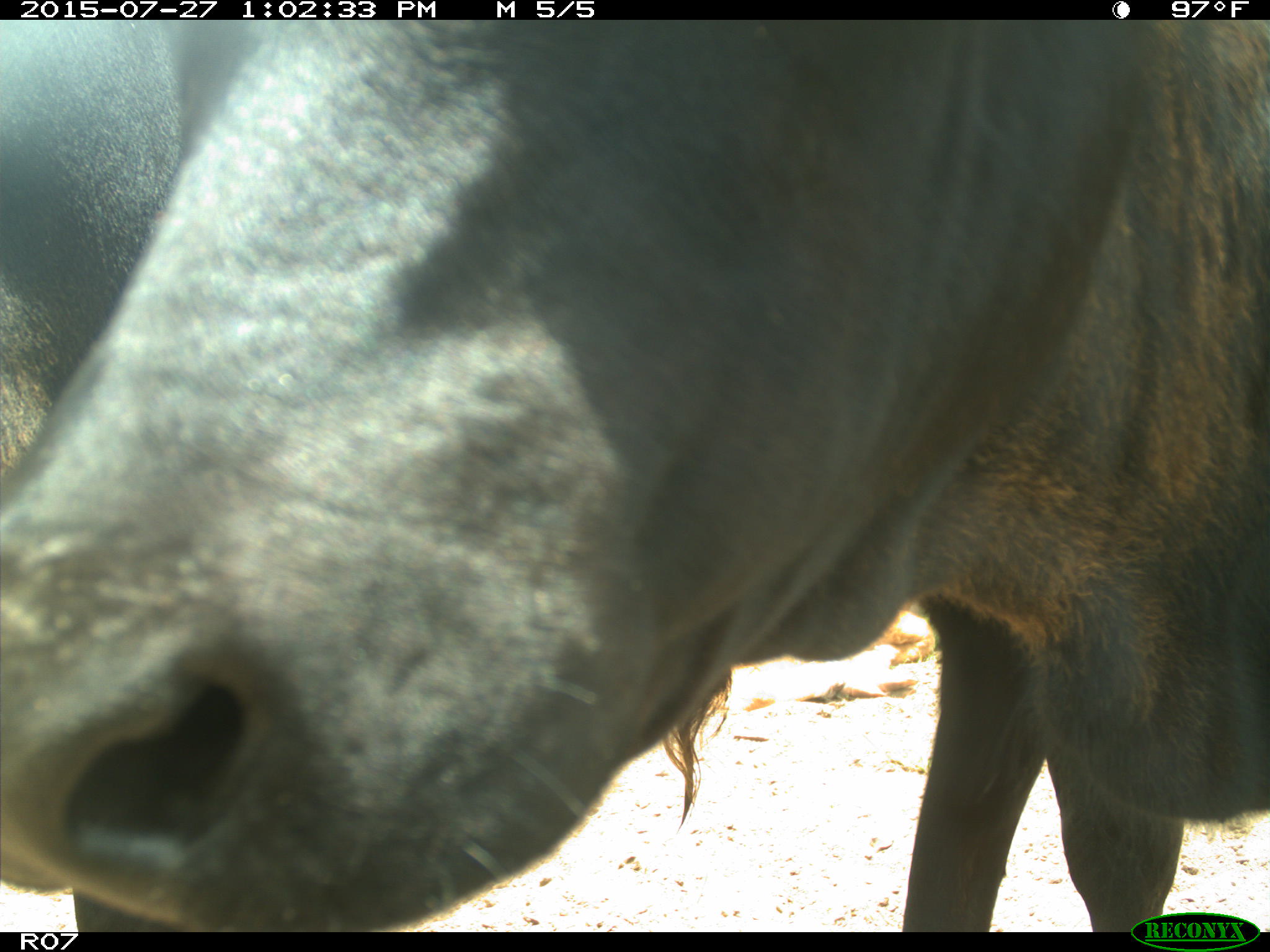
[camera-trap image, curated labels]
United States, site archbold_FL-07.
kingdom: Animalia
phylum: Chordata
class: Mammalia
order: Artiodactyla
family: Bovidae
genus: Bos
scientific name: Bos taurus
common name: domestic cow